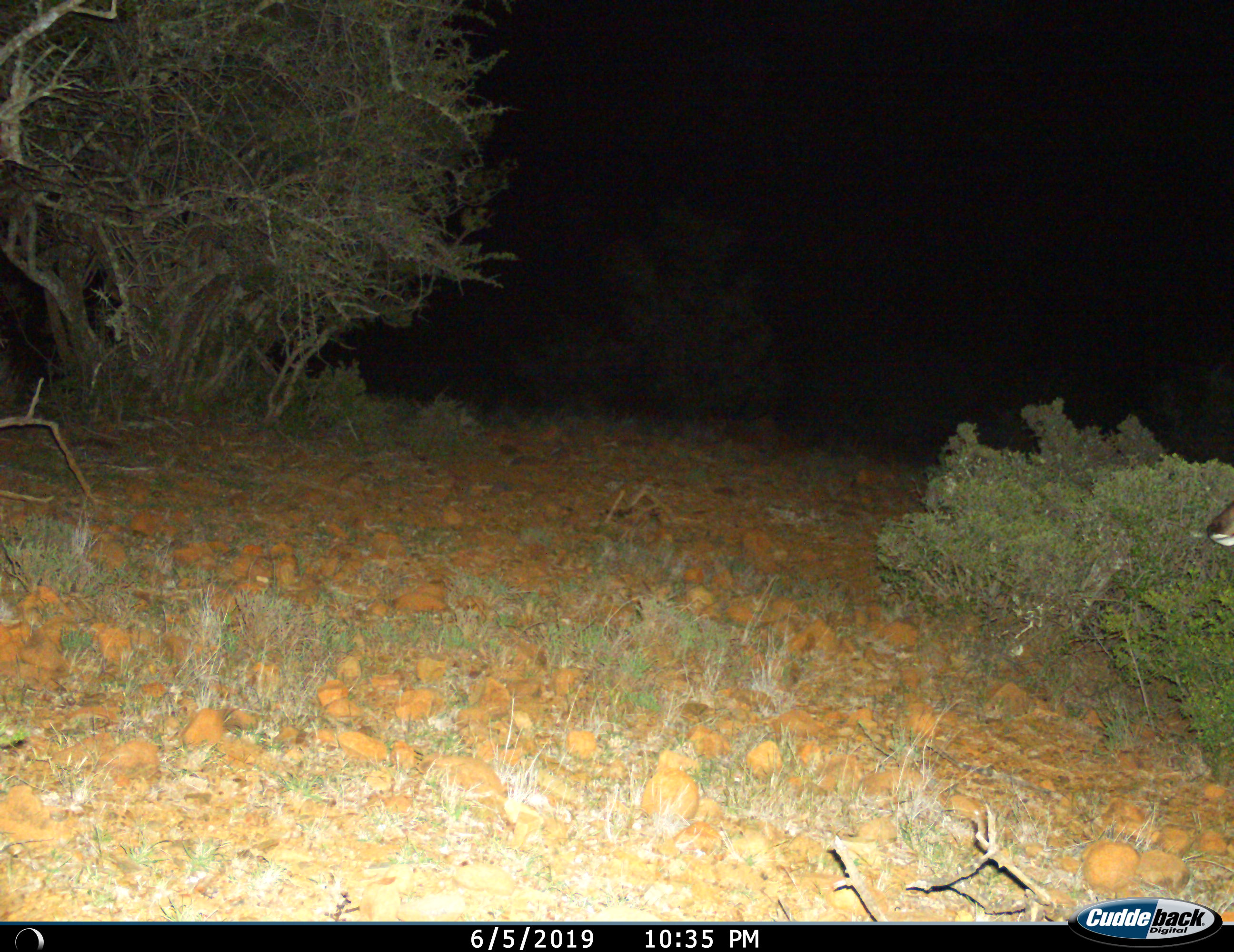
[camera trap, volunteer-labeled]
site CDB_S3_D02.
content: unidentified animal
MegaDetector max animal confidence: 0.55